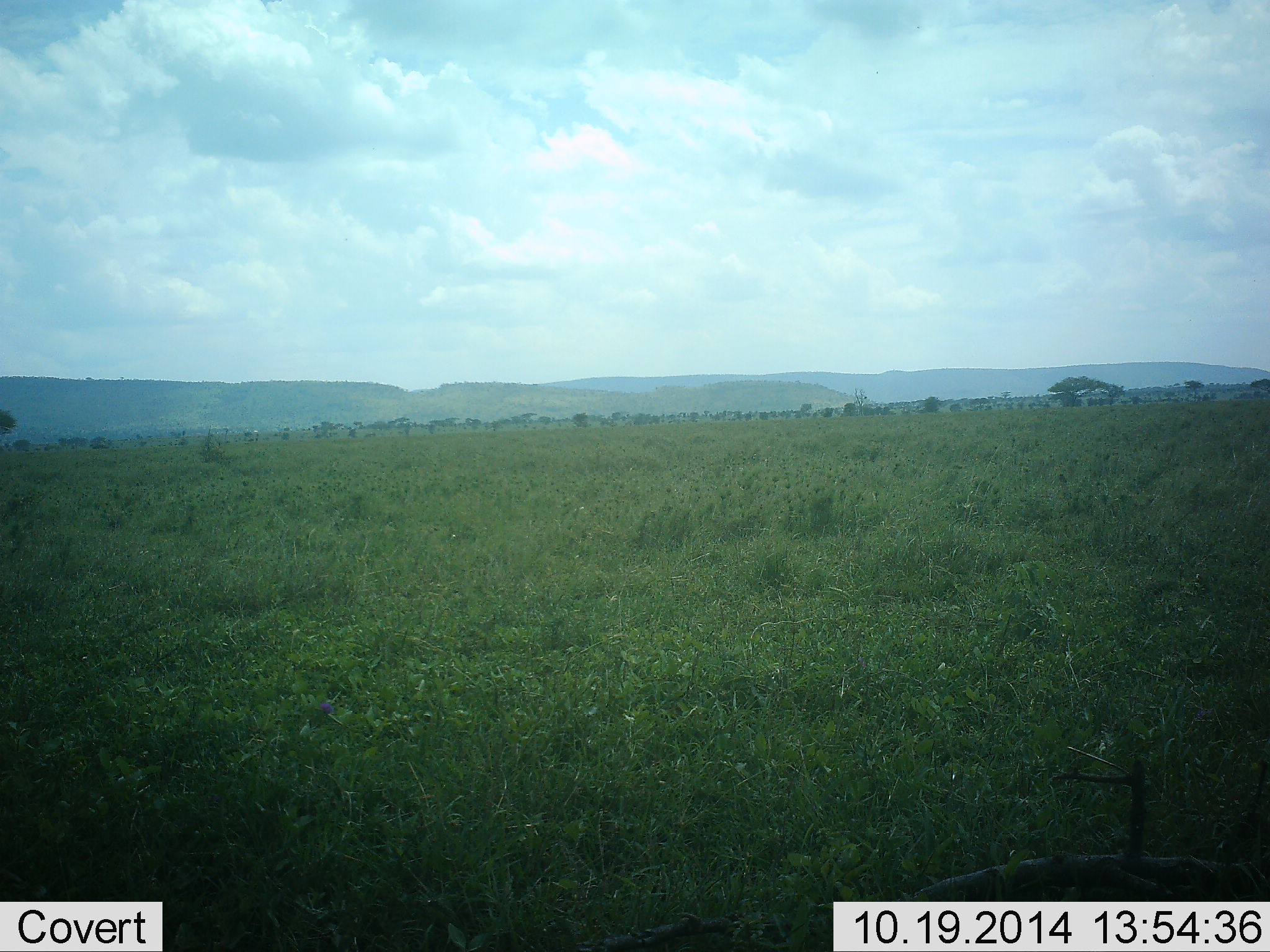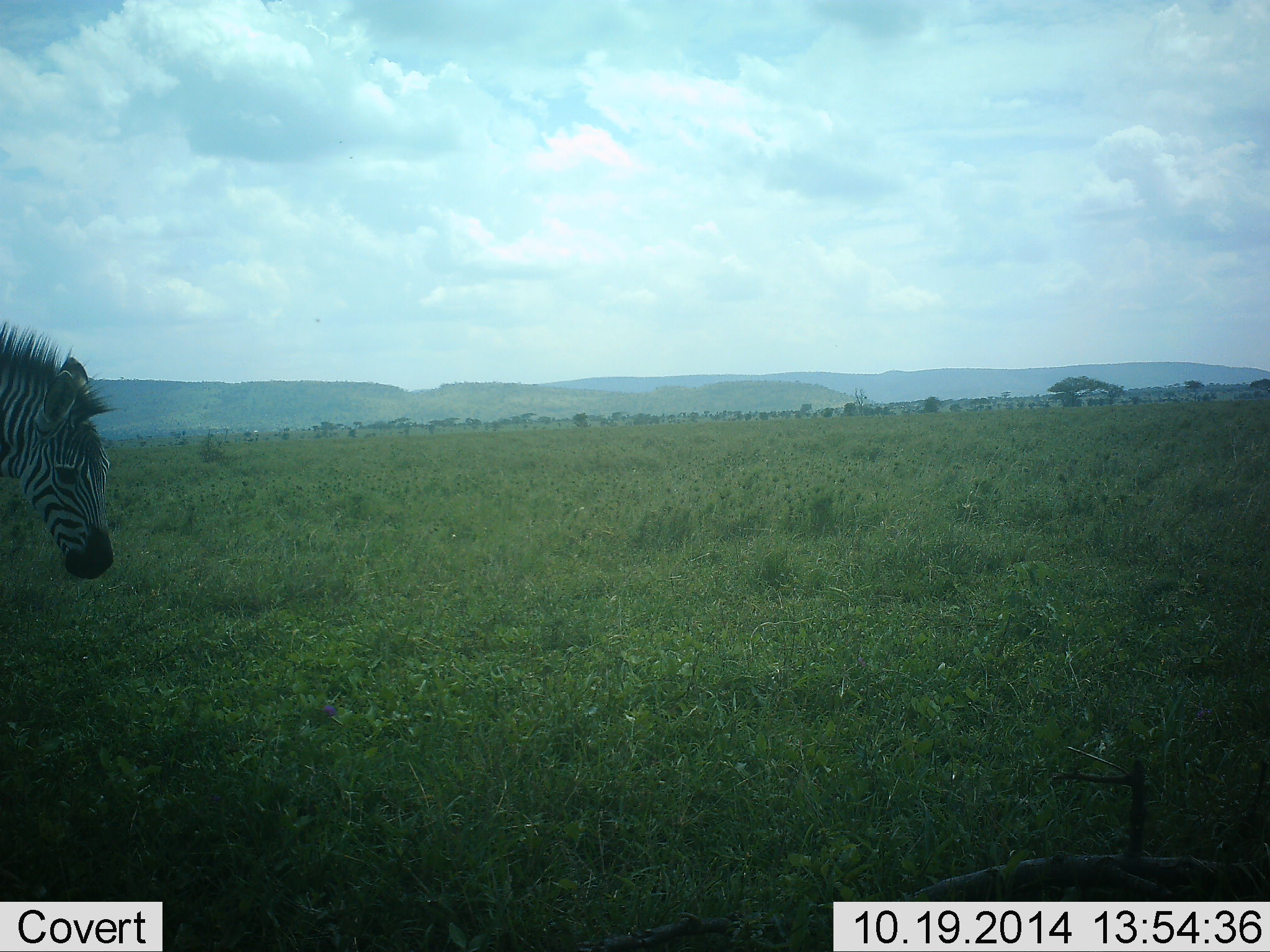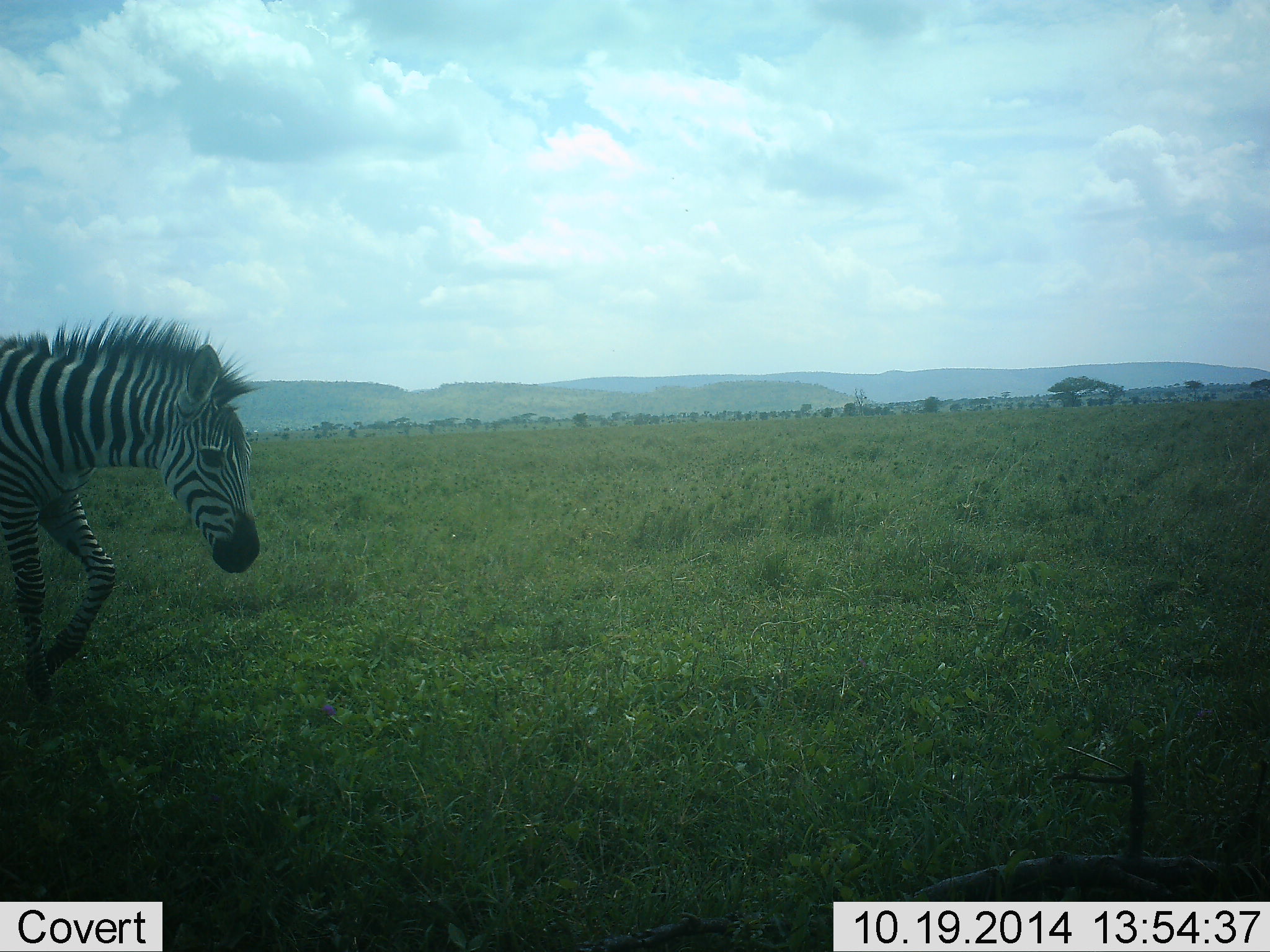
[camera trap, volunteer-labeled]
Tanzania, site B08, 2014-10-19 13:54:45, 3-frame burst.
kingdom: Animalia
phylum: Chordata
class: Mammalia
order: Perissodactyla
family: Equidae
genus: Equus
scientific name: Equus quagga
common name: plains zebra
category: zebra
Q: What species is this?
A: Zebra (plains zebra) (Equus quagga).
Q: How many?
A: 1.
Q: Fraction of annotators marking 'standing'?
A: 10%.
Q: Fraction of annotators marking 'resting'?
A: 0%.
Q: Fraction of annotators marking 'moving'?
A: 90%.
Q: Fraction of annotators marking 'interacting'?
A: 0%.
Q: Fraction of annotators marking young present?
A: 0%.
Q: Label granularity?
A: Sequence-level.